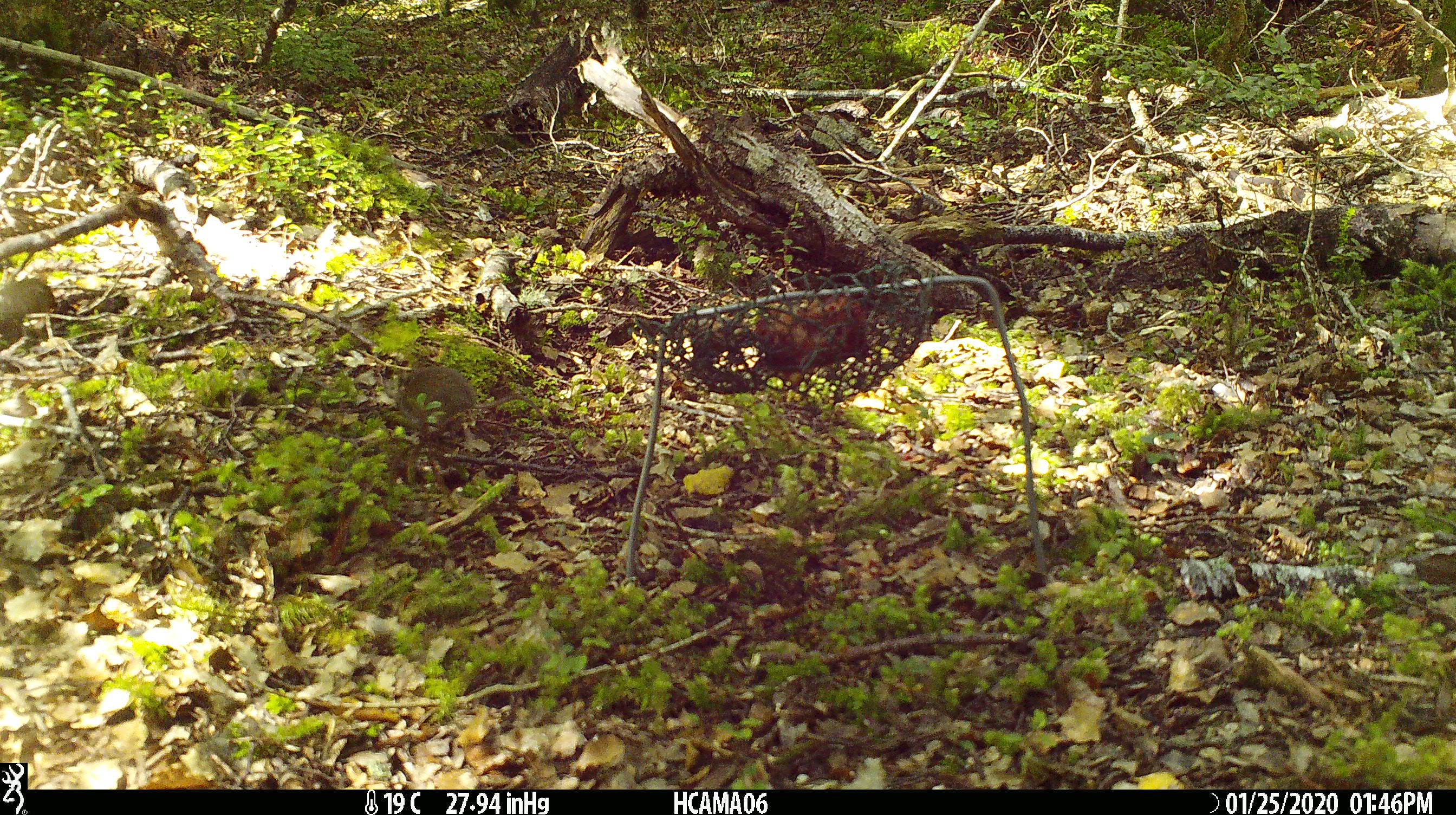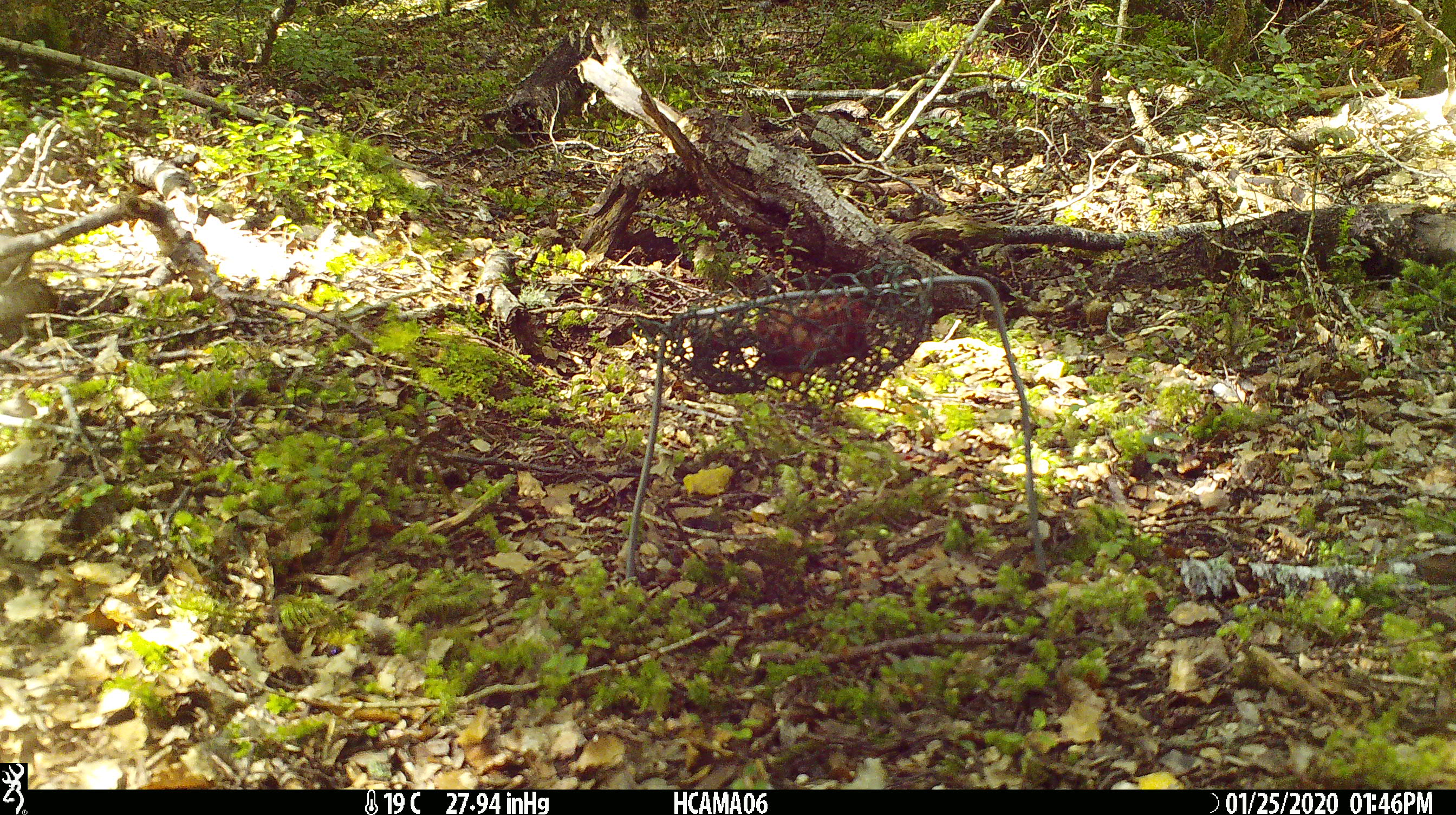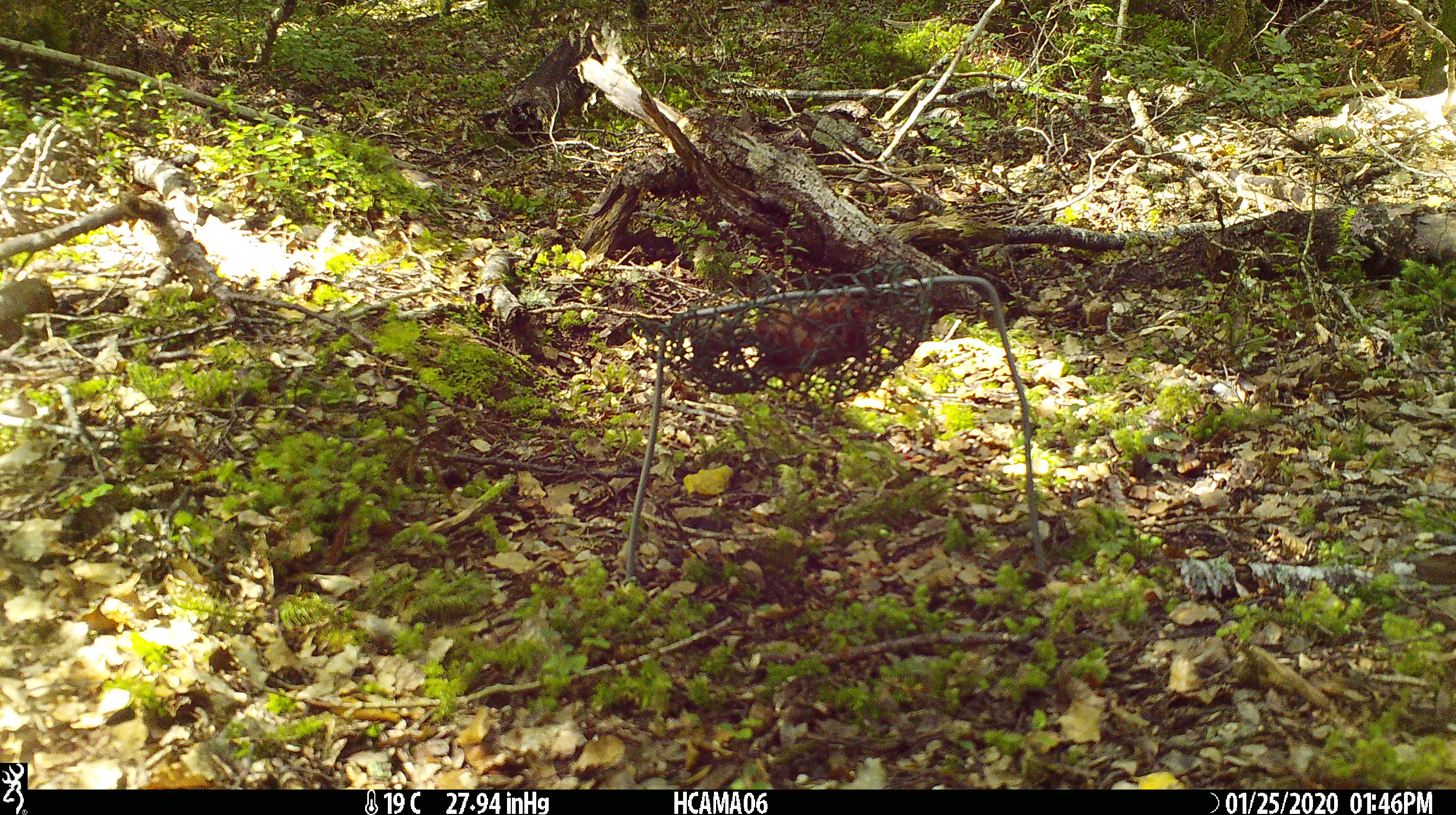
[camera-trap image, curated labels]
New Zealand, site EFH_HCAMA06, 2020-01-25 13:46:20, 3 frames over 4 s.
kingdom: Animalia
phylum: Chordata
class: Mammalia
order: Rodentia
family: Muridae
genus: Mus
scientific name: Mus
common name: mouse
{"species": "mouse (Mus)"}